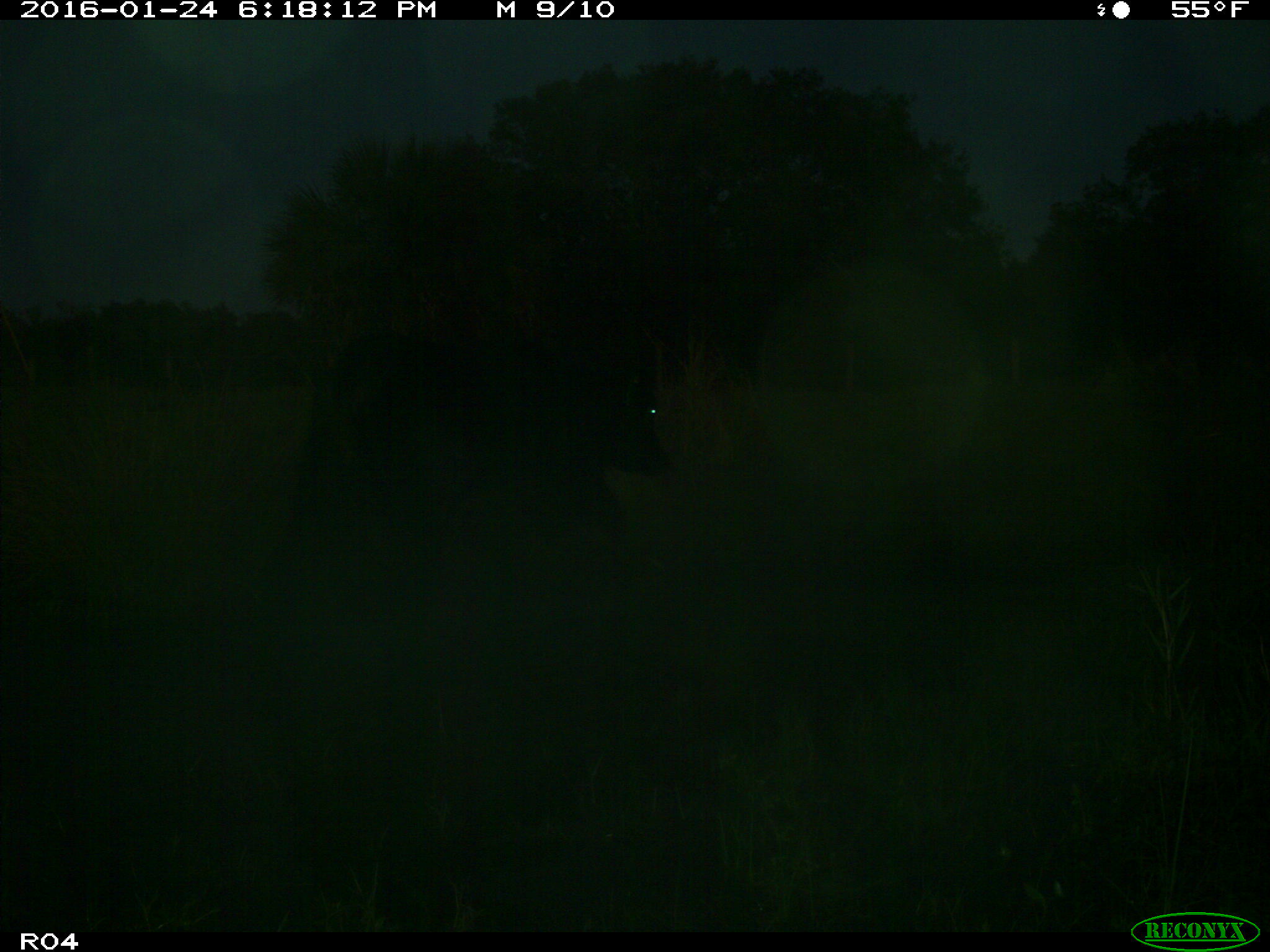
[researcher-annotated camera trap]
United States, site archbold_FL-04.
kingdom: Animalia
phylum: Chordata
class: Mammalia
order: Artiodactyla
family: Bovidae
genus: Bos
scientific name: Bos taurus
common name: domestic cow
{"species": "Bos taurus (domestic cow)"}